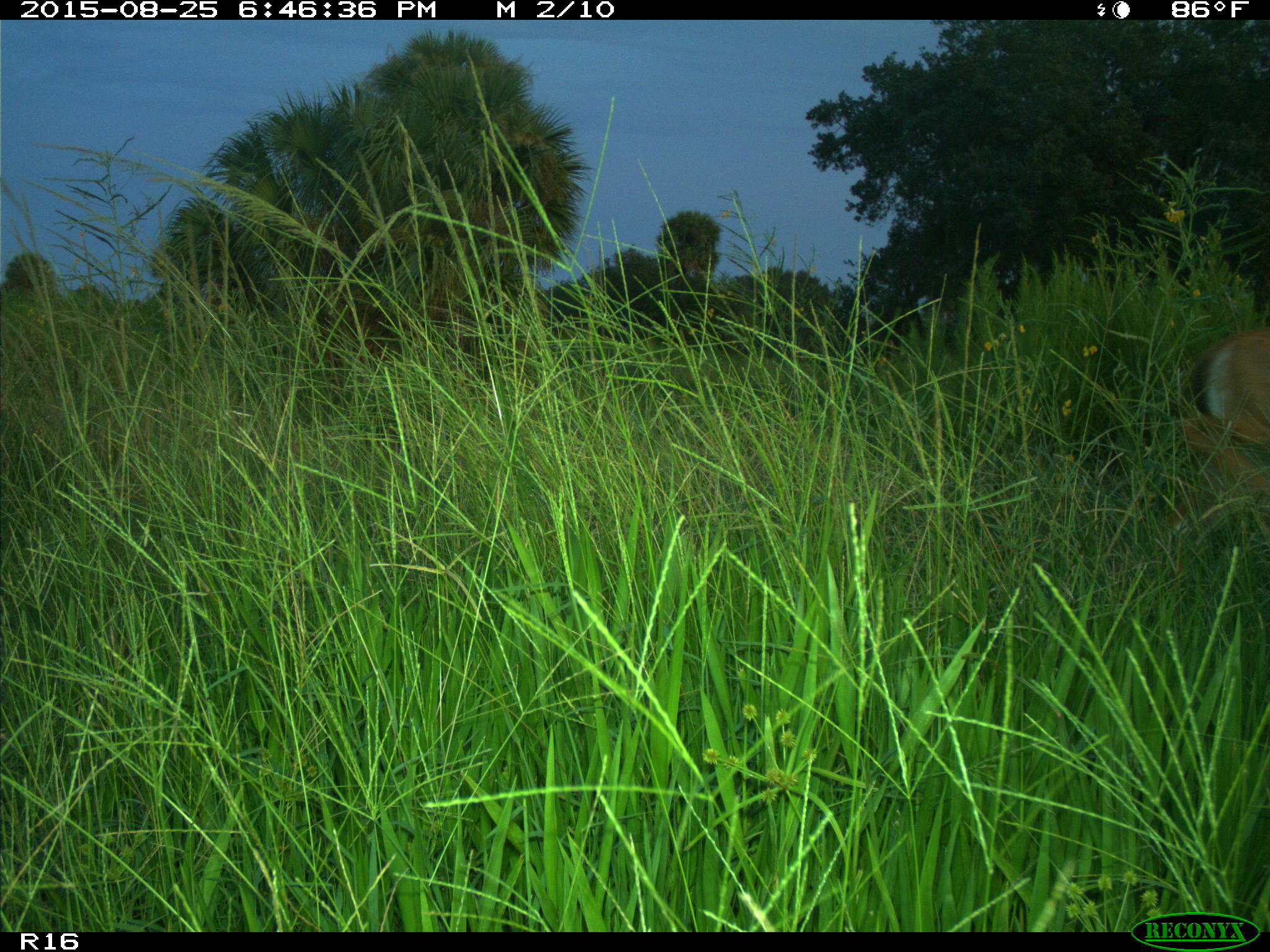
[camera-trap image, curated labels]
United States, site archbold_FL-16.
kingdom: Animalia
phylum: Chordata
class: Mammalia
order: Artiodactyla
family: Cervidae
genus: Odocoileus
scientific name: Odocoileus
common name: deer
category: unidentified deer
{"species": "unidentified deer (deer) (Odocoileus)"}